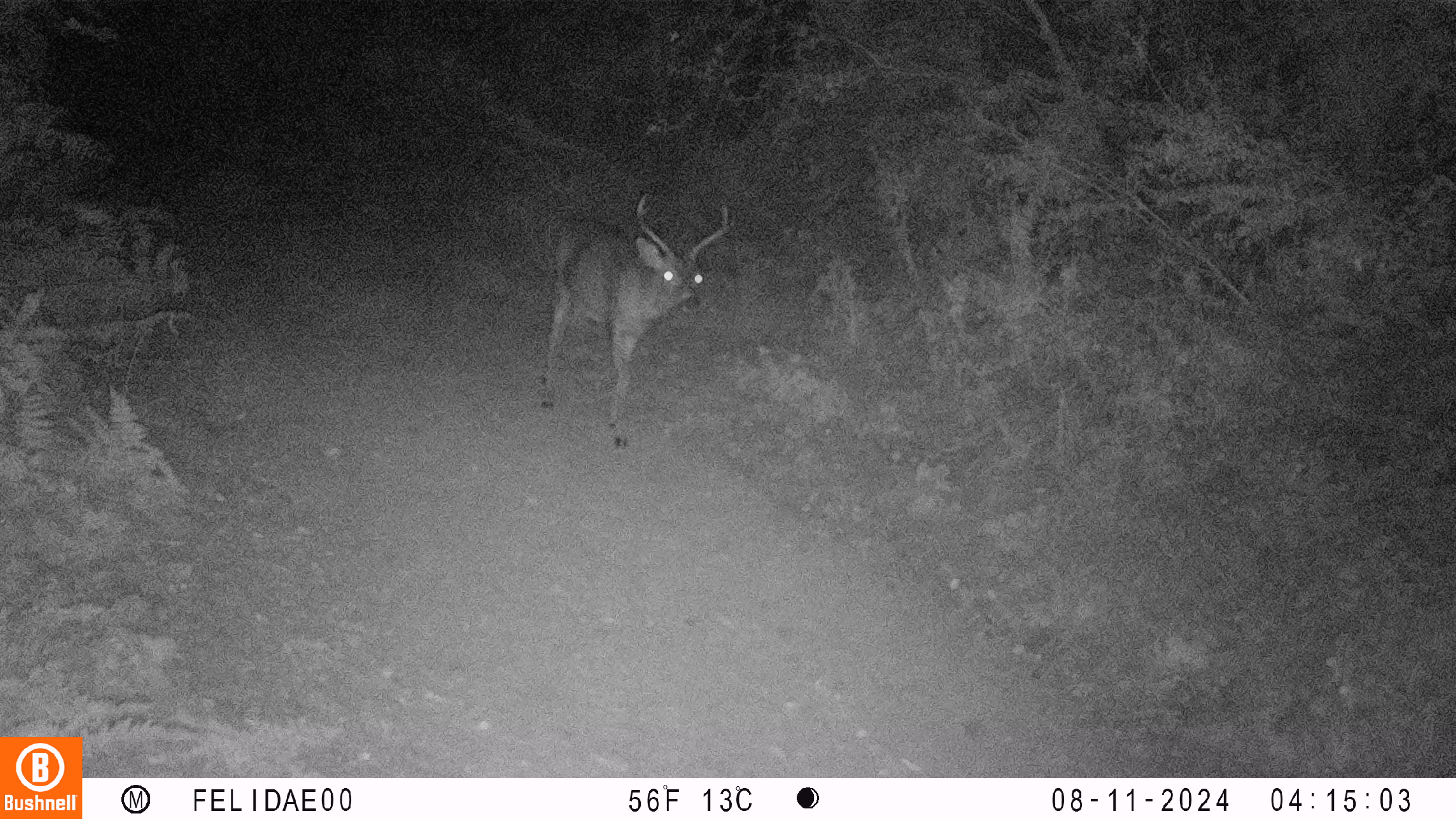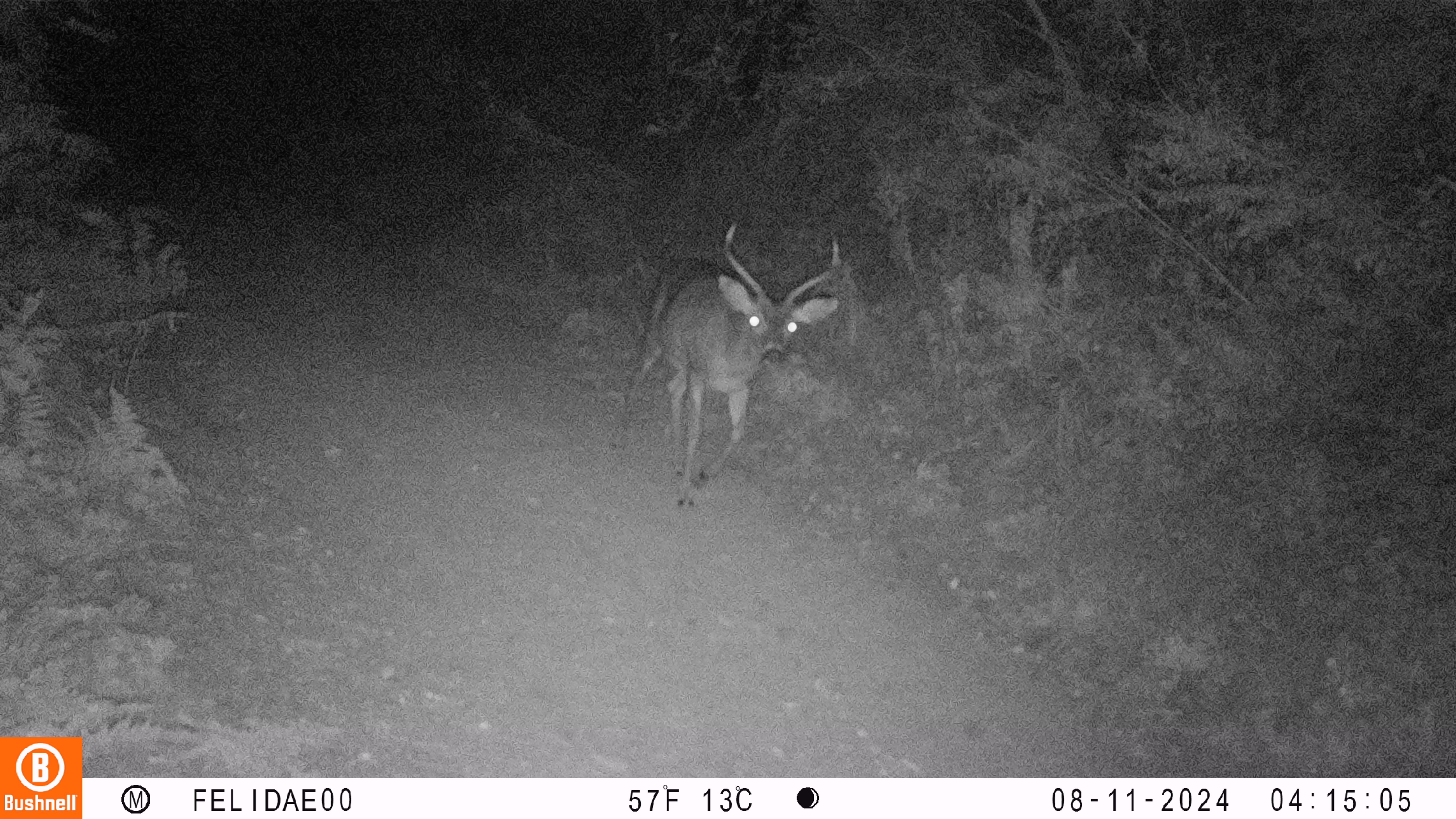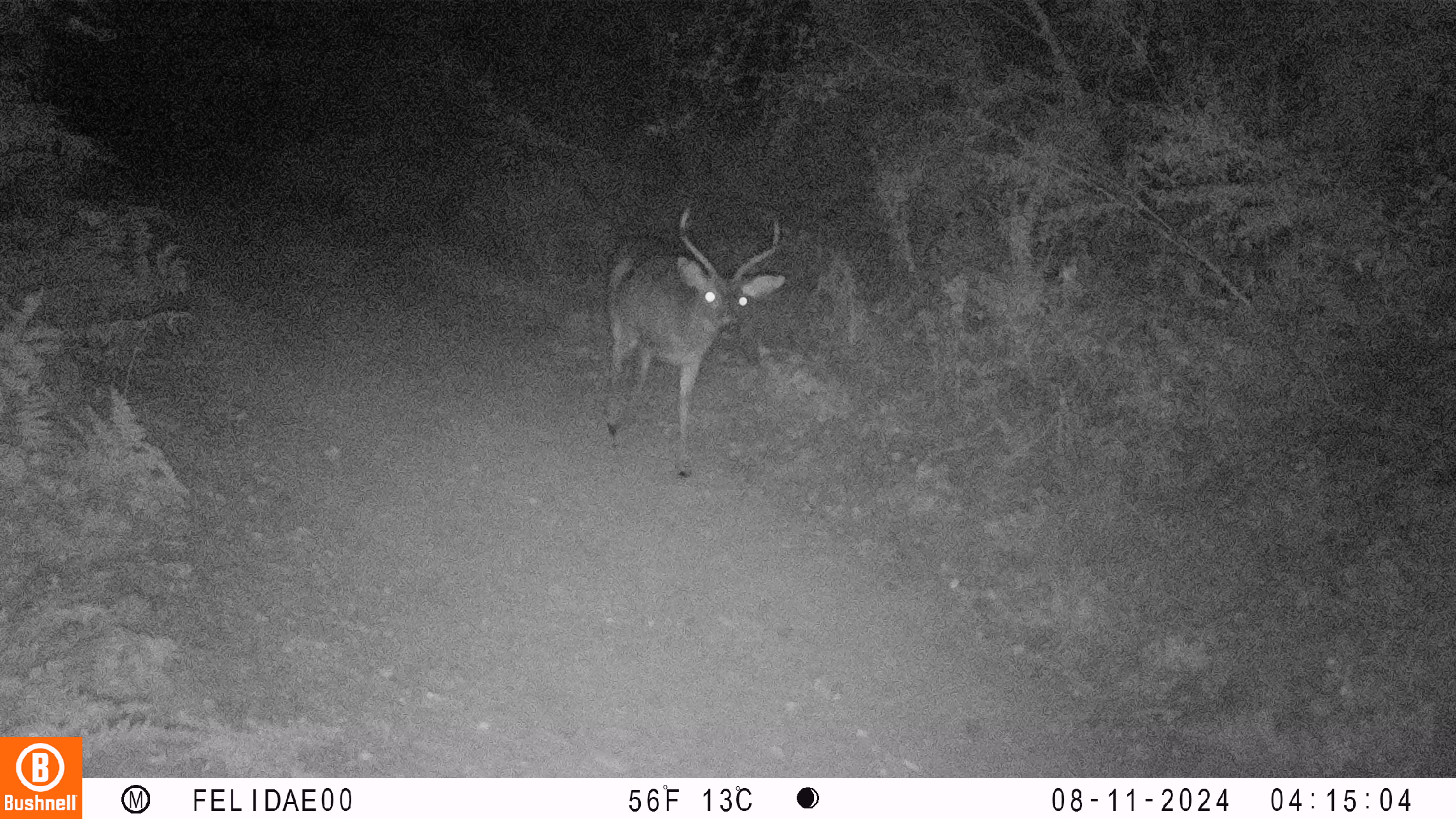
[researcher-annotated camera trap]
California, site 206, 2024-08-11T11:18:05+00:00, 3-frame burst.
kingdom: Animalia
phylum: Chordata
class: Mammalia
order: Artiodactyla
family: Cervidae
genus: Odocoileus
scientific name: Odocoileus hemionus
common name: mule deer